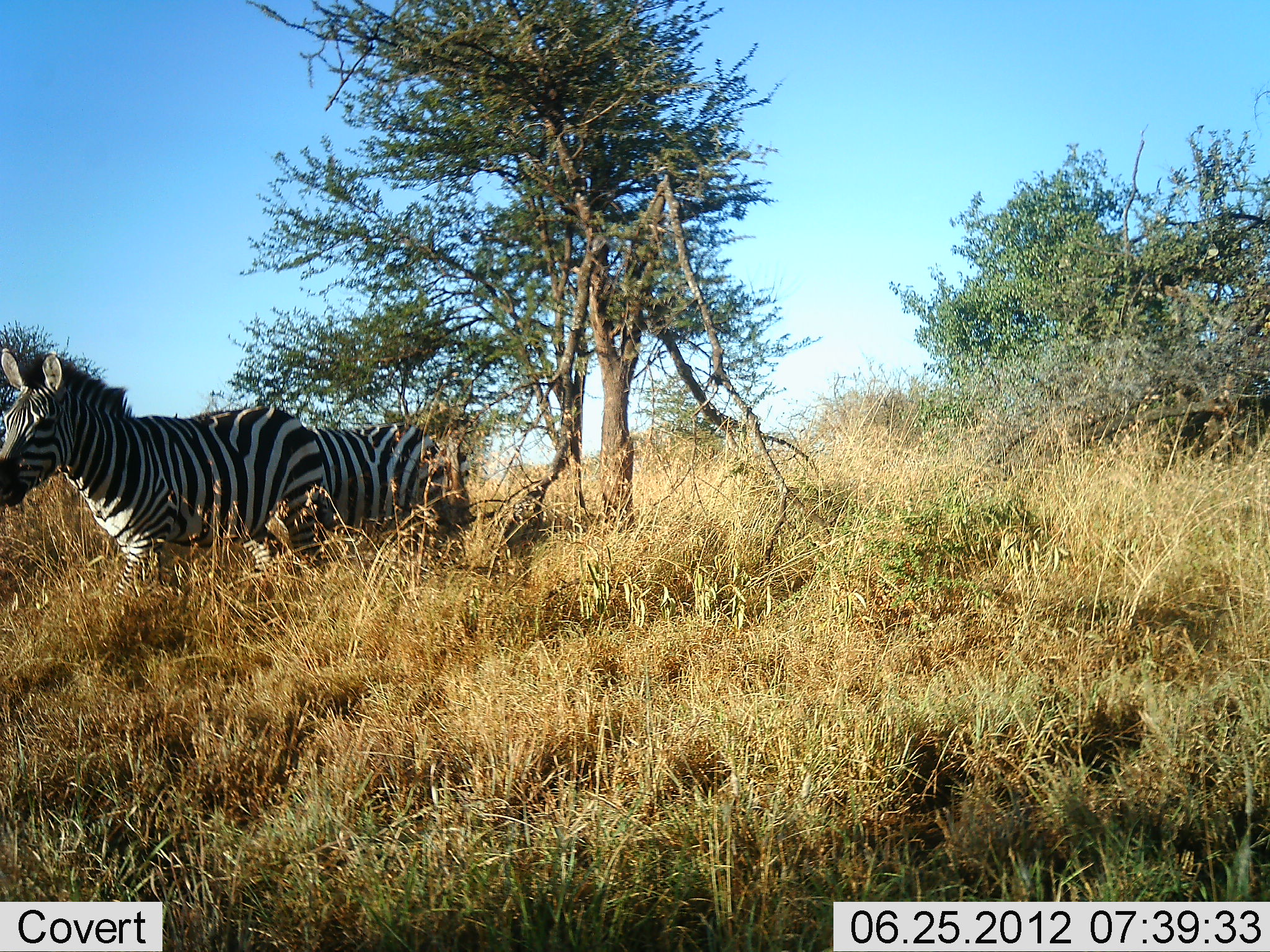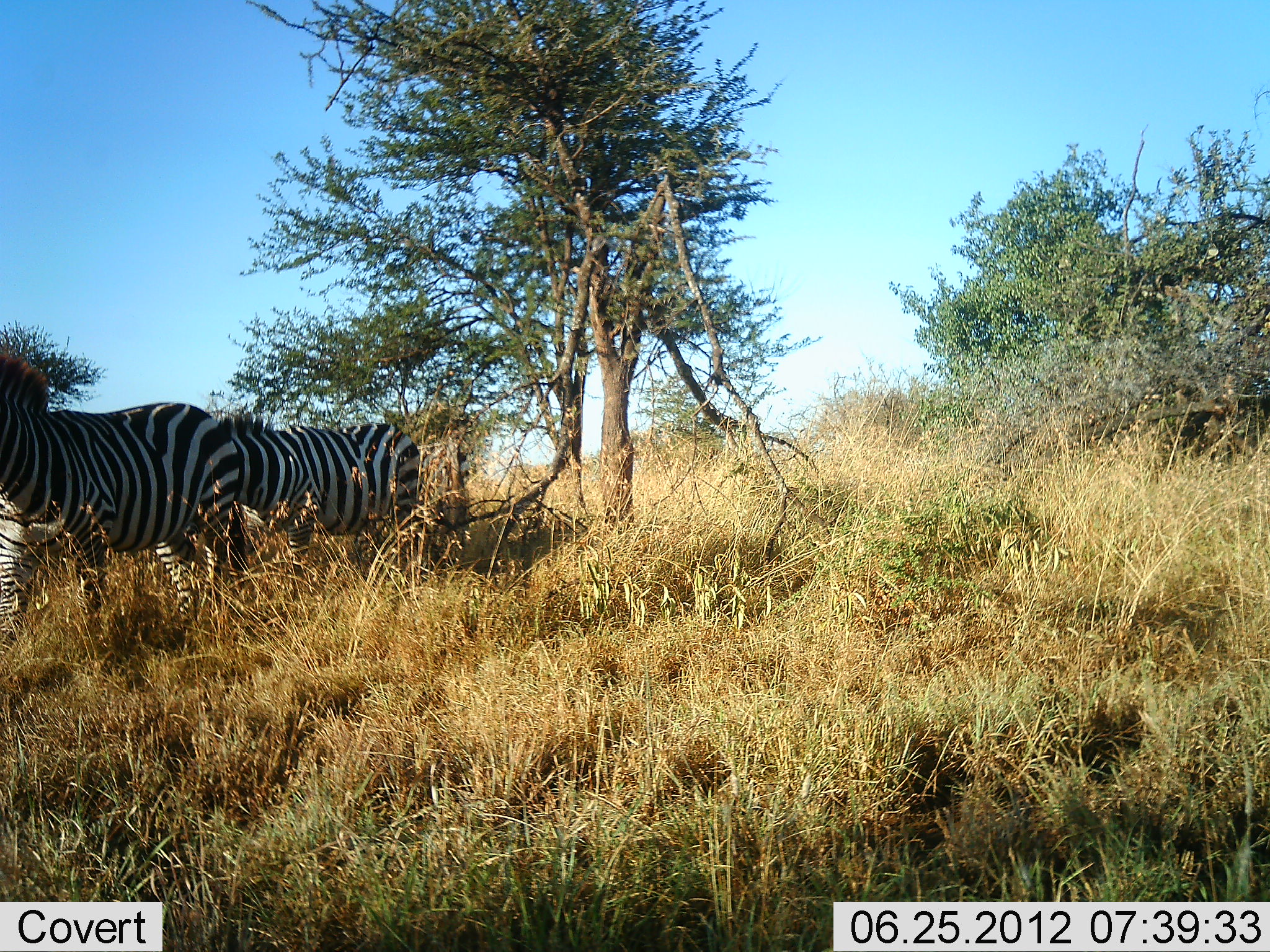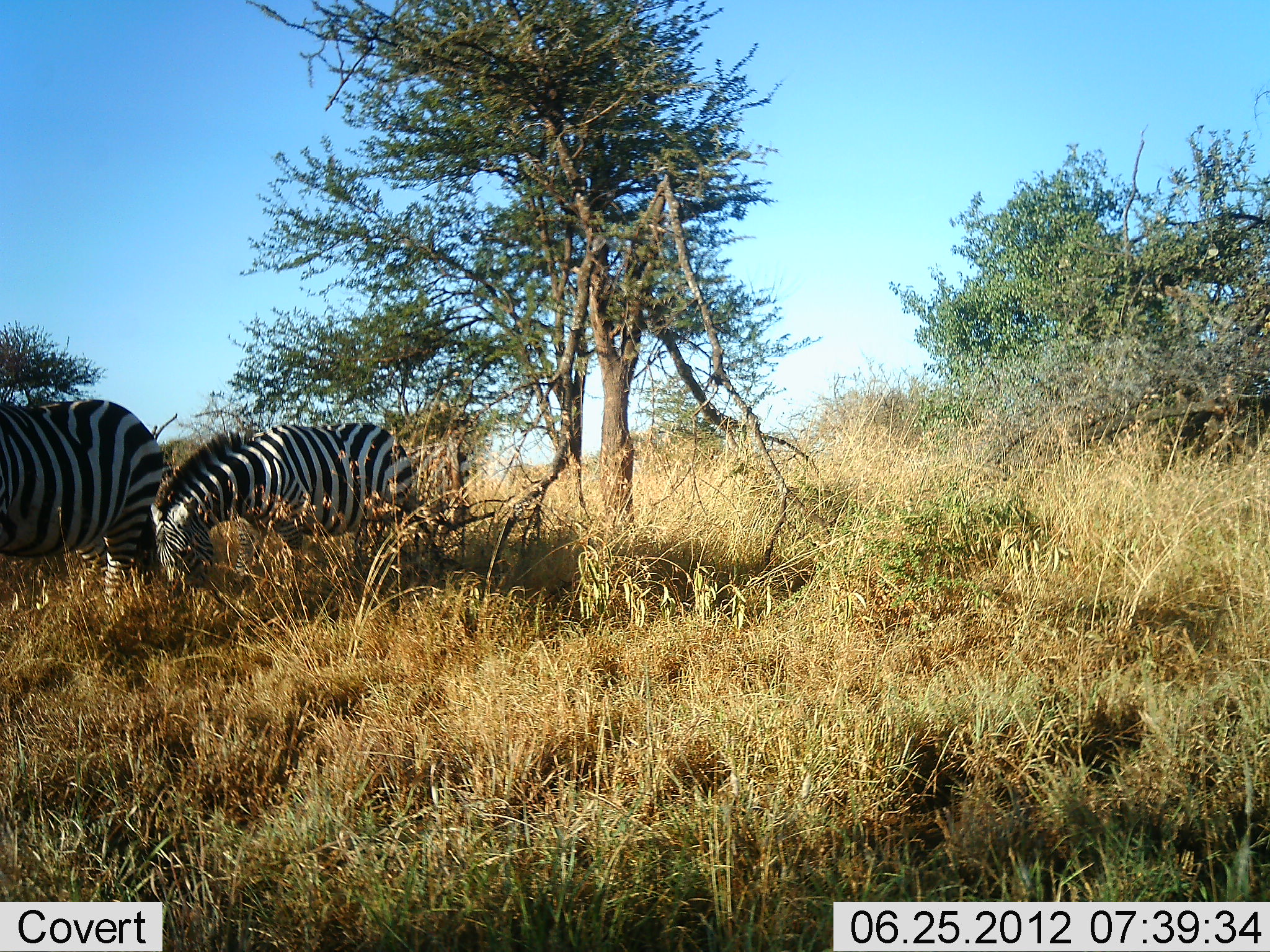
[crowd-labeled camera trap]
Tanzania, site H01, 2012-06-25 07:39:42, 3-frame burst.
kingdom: Animalia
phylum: Chordata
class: Mammalia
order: Perissodactyla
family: Equidae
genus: Equus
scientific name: Equus quagga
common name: plains zebra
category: zebra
Zebra (plains zebra) (Equus quagga), count 2. Behavior (volunteer vote fractions): standing 10%, resting 0%, moving 100%, interacting 0%. Young present (vote fraction): 0%. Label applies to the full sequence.